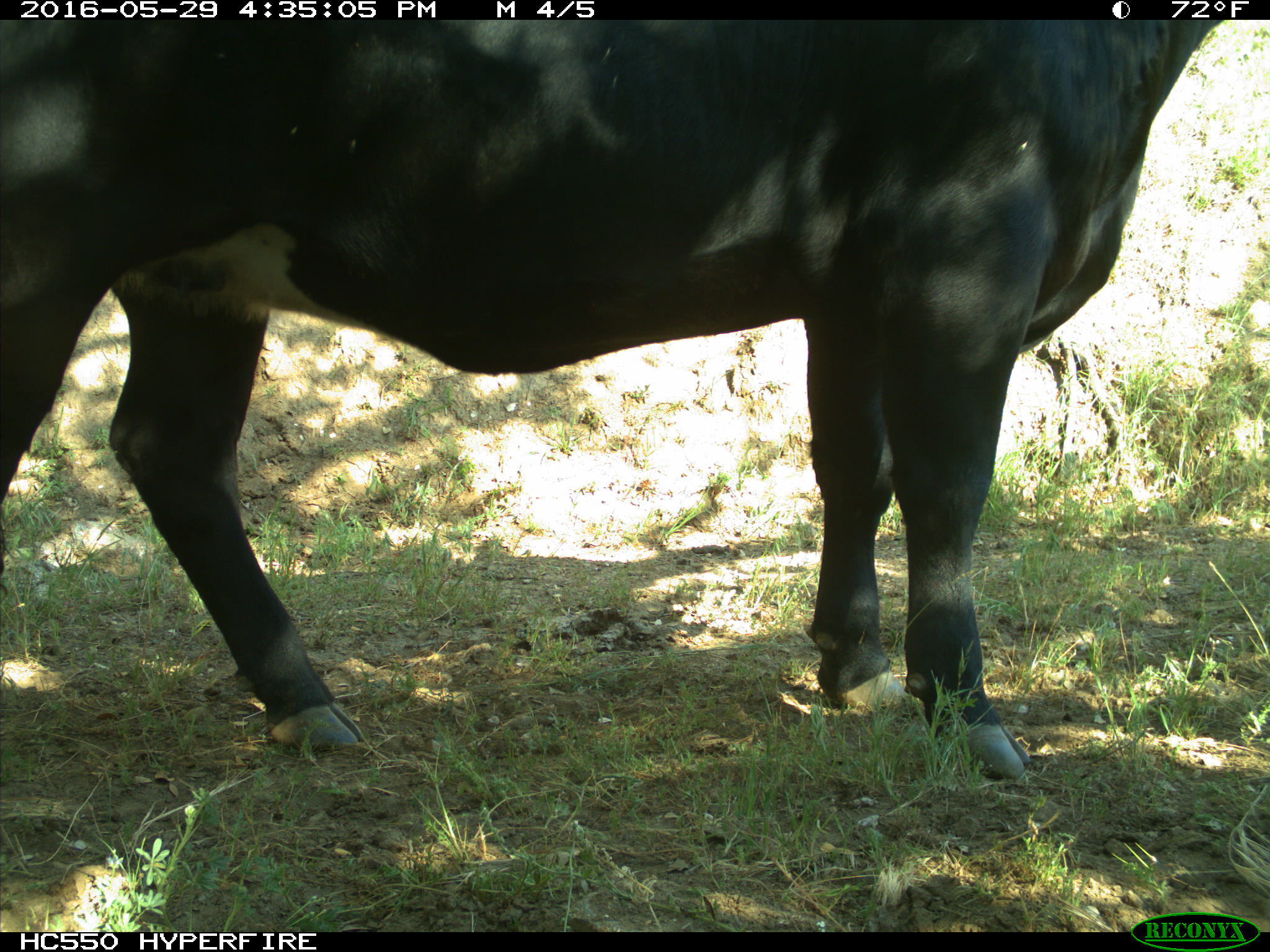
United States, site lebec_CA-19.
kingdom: Animalia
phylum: Chordata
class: Mammalia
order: Artiodactyla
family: Bovidae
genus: Bos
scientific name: Bos taurus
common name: domestic cow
Bos taurus (domestic cow).